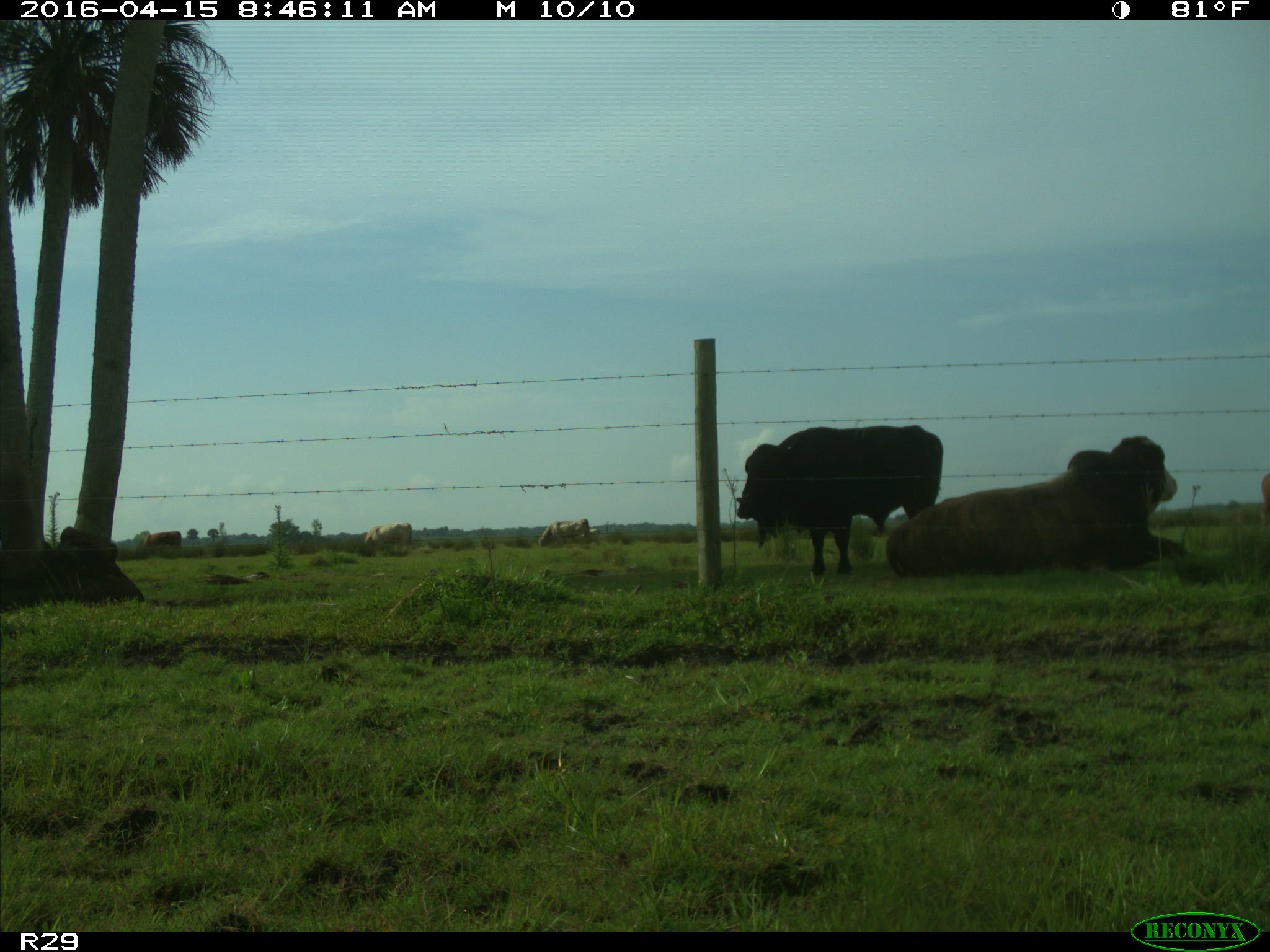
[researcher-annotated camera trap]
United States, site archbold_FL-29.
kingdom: Animalia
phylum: Chordata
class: Mammalia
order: Artiodactyla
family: Bovidae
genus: Bos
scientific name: Bos taurus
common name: domestic cow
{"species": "Bos taurus (domestic cow)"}